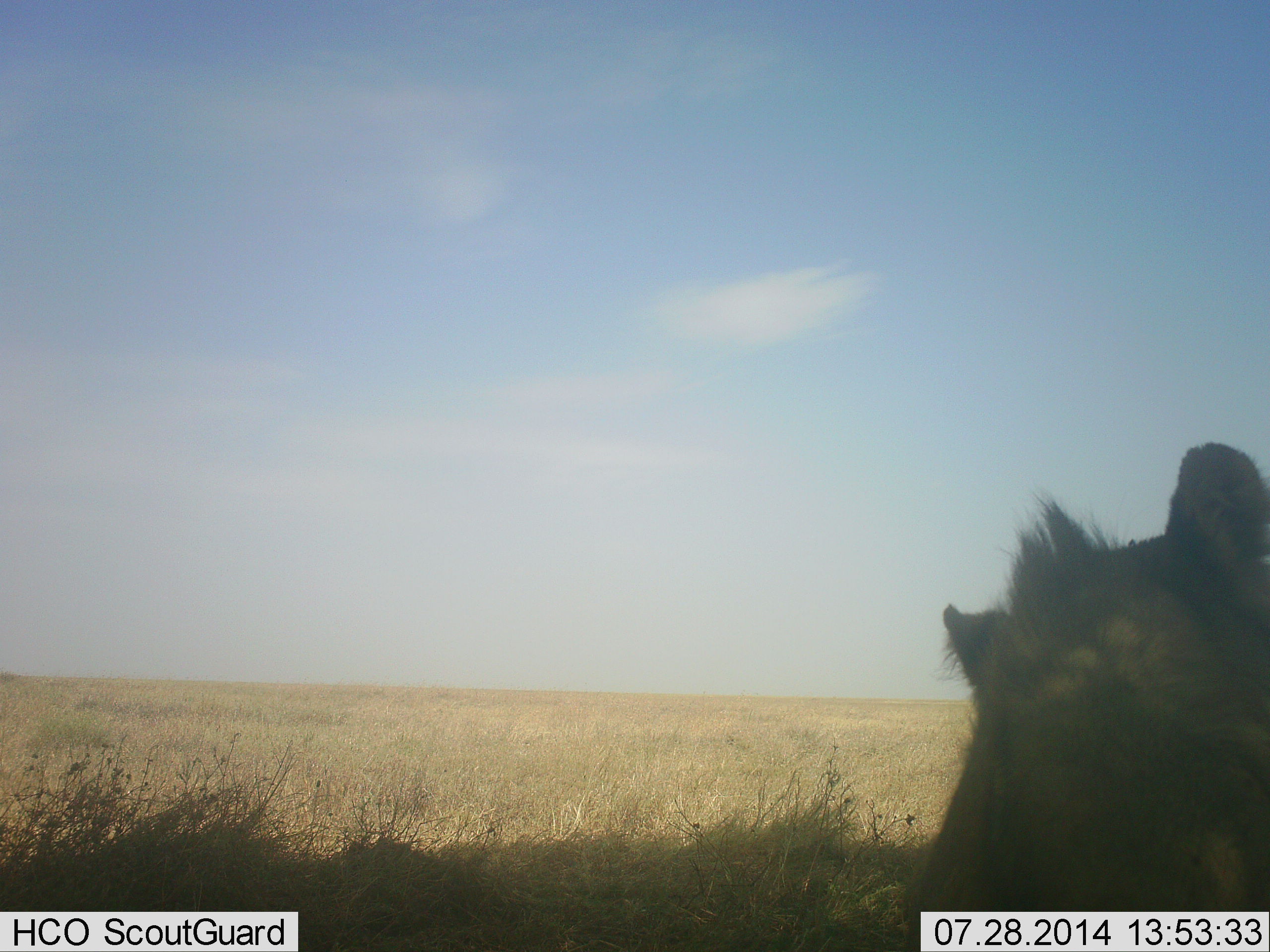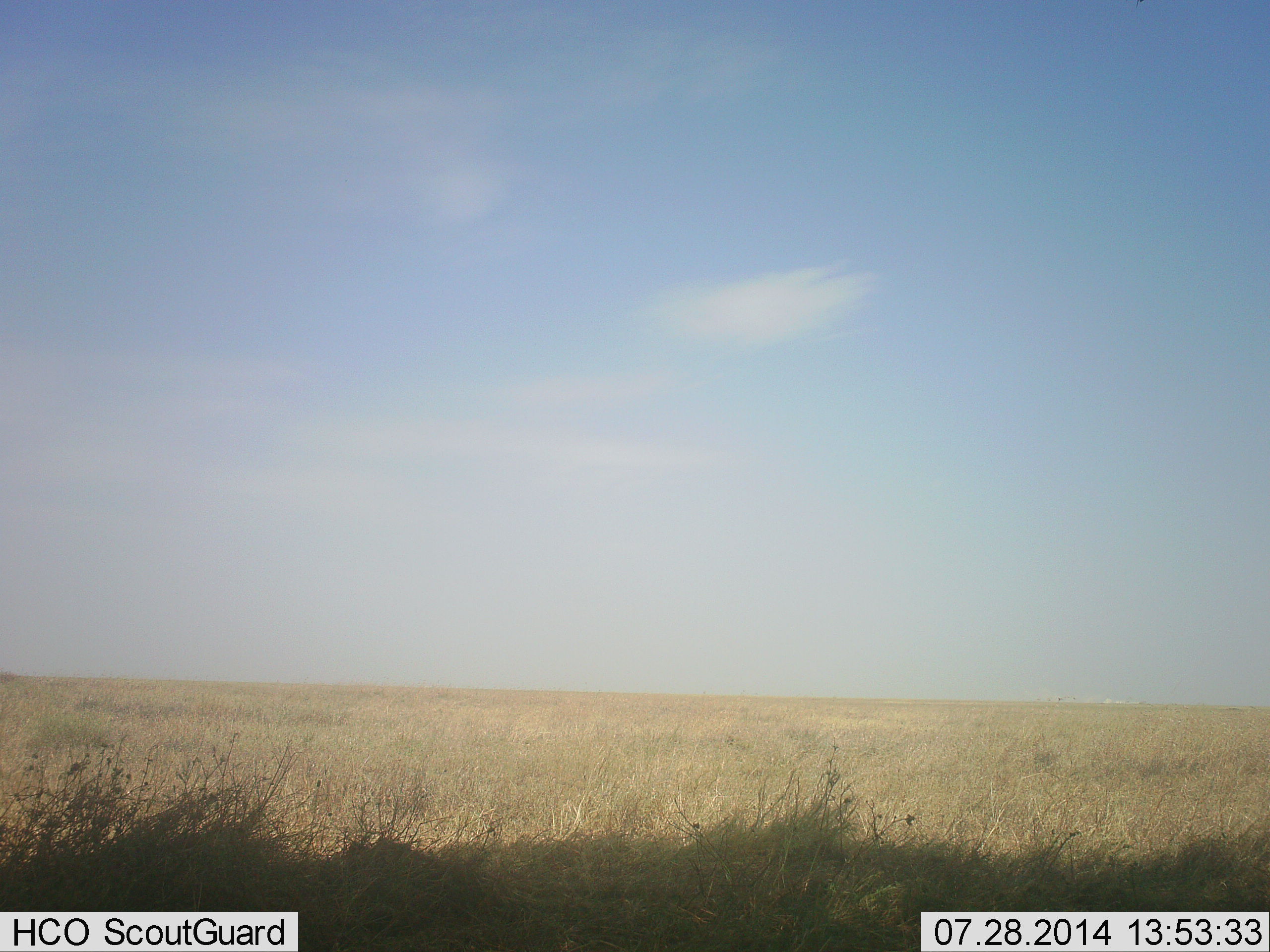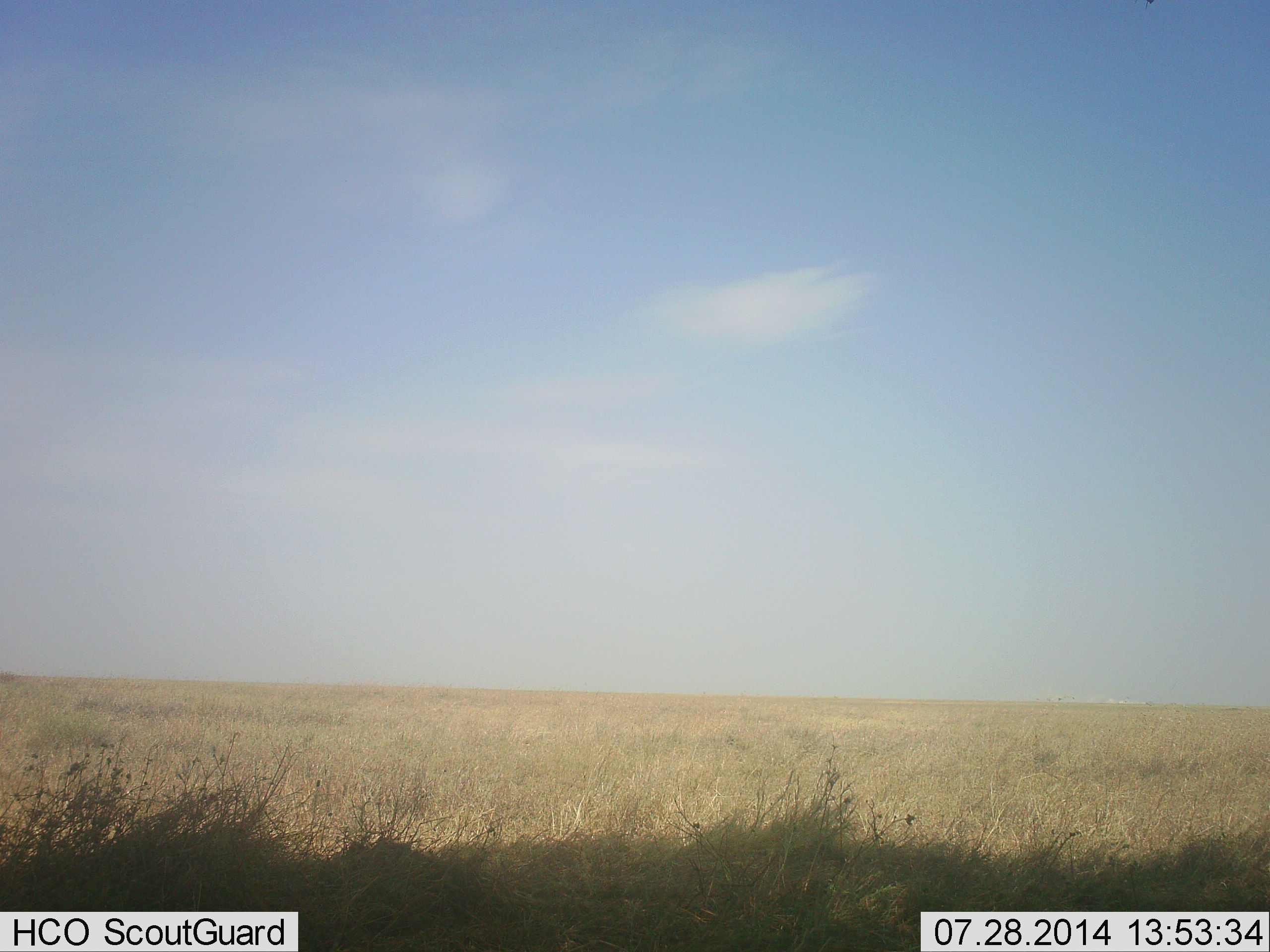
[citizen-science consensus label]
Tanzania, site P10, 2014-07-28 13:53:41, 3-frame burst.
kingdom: Animalia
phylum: Chordata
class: Mammalia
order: Carnivora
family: Felidae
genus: Panthera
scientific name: Panthera leo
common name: lion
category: lionfemale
Lionfemale (lion) (Panthera leo), count 1. Behavior (volunteer vote fractions): standing 0%, resting 100%, moving 0%, interacting 0%. Young present (vote fraction): 25%. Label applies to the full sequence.